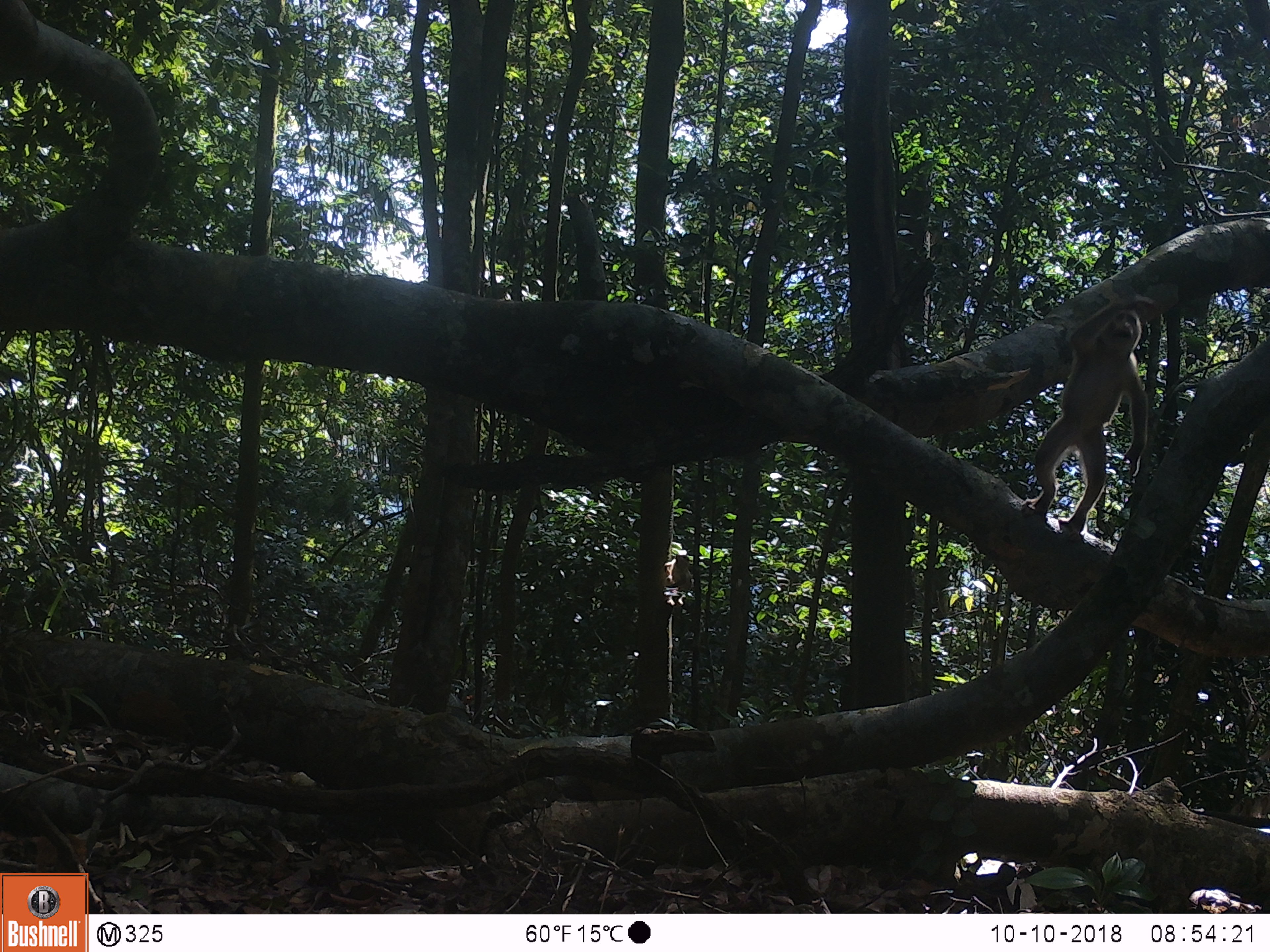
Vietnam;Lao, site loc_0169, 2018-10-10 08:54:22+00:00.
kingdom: Animalia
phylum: Chordata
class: Mammalia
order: Primates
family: Cercopithecidae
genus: Macaca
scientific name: Macaca nemestrina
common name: pig-tailed macaque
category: pig tailed macaque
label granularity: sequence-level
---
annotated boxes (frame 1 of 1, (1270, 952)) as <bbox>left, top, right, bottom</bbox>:
pig tailed macaque: <bbox>1019, 291, 1160, 542</bbox>; <bbox>662, 552, 695, 595</bbox>